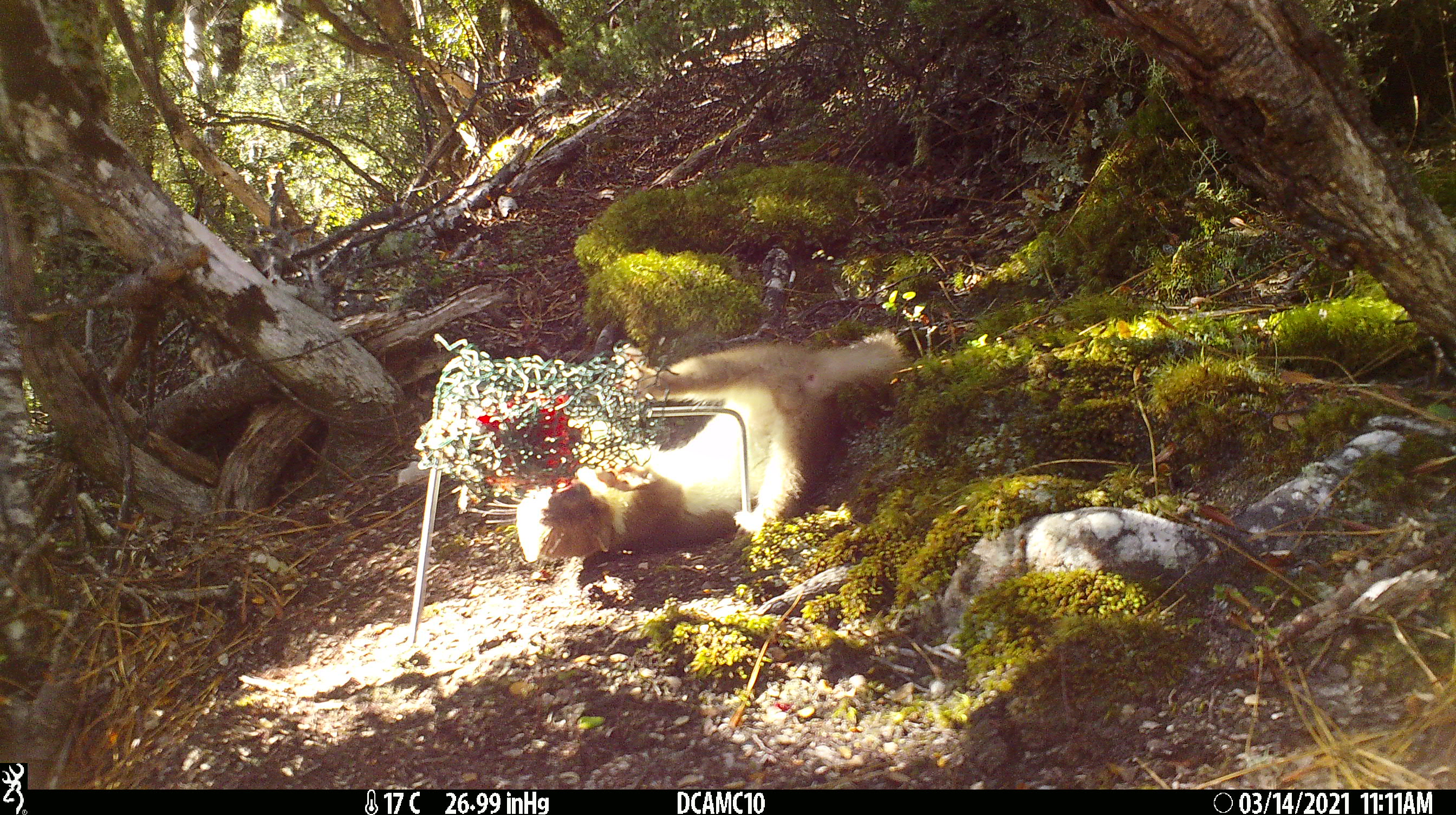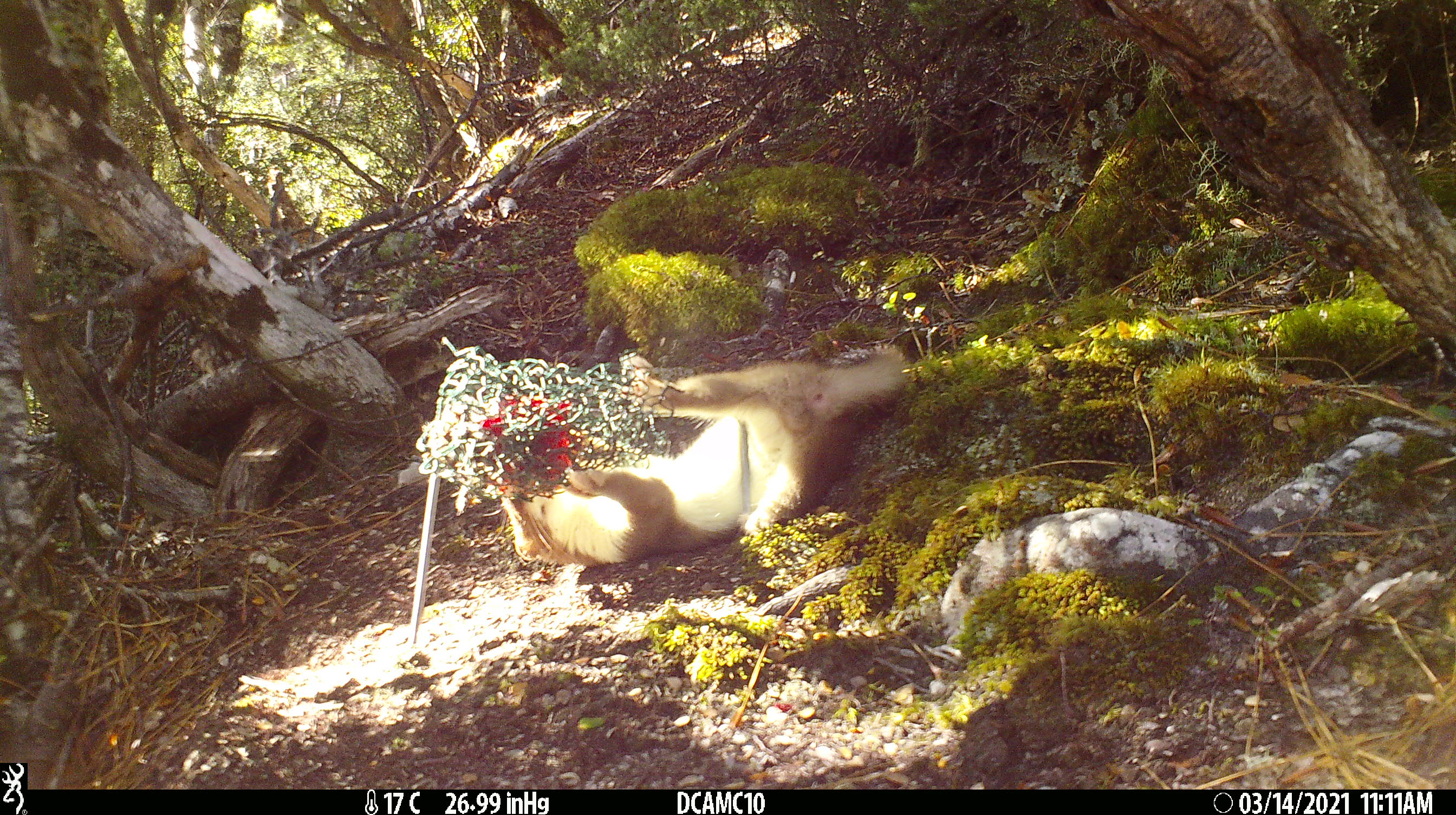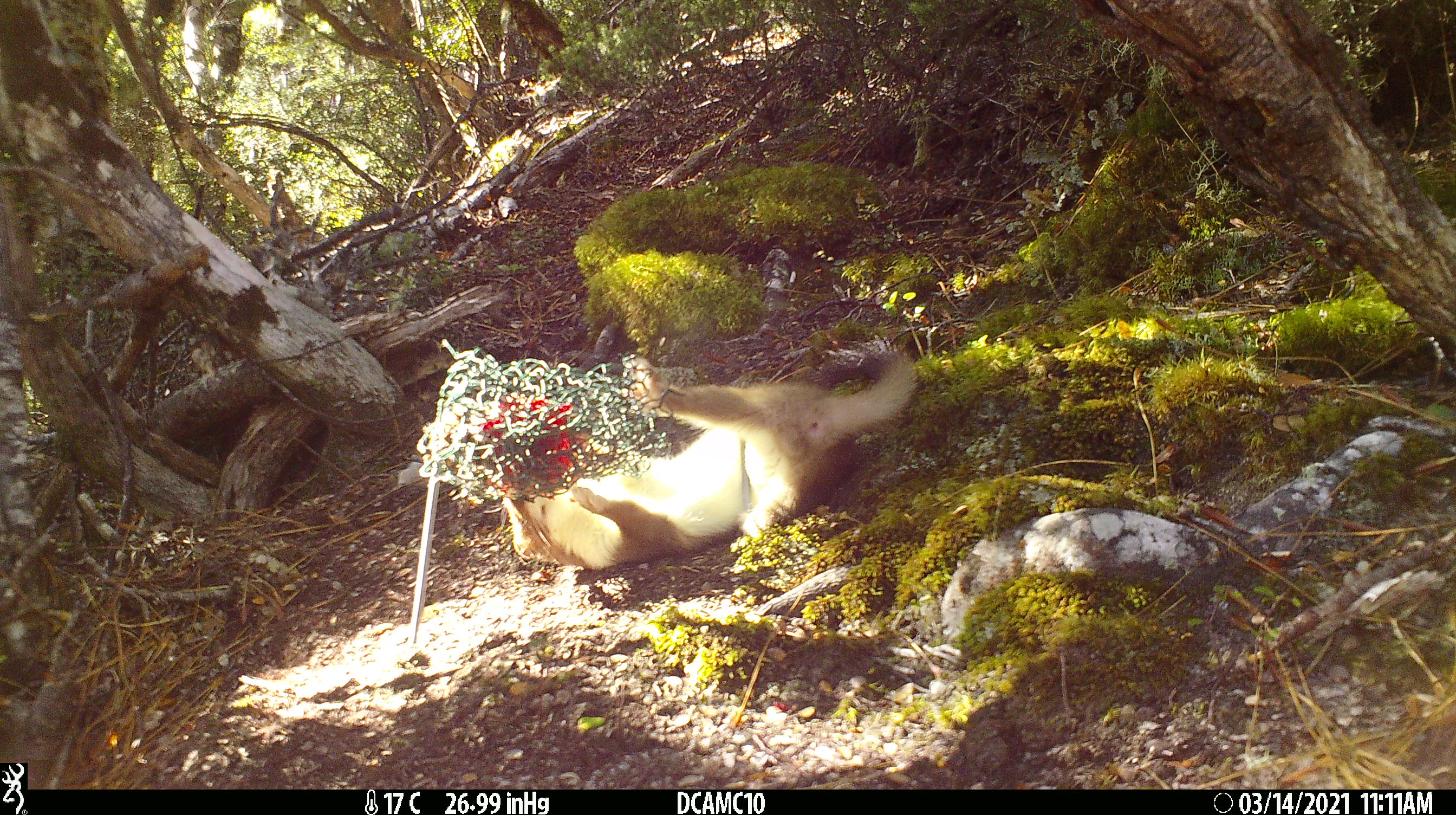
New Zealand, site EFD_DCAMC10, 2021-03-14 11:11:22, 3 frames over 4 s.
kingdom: Animalia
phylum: Chordata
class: Mammalia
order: Carnivora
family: Mustelidae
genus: Mustela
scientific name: Mustela erminea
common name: stoat